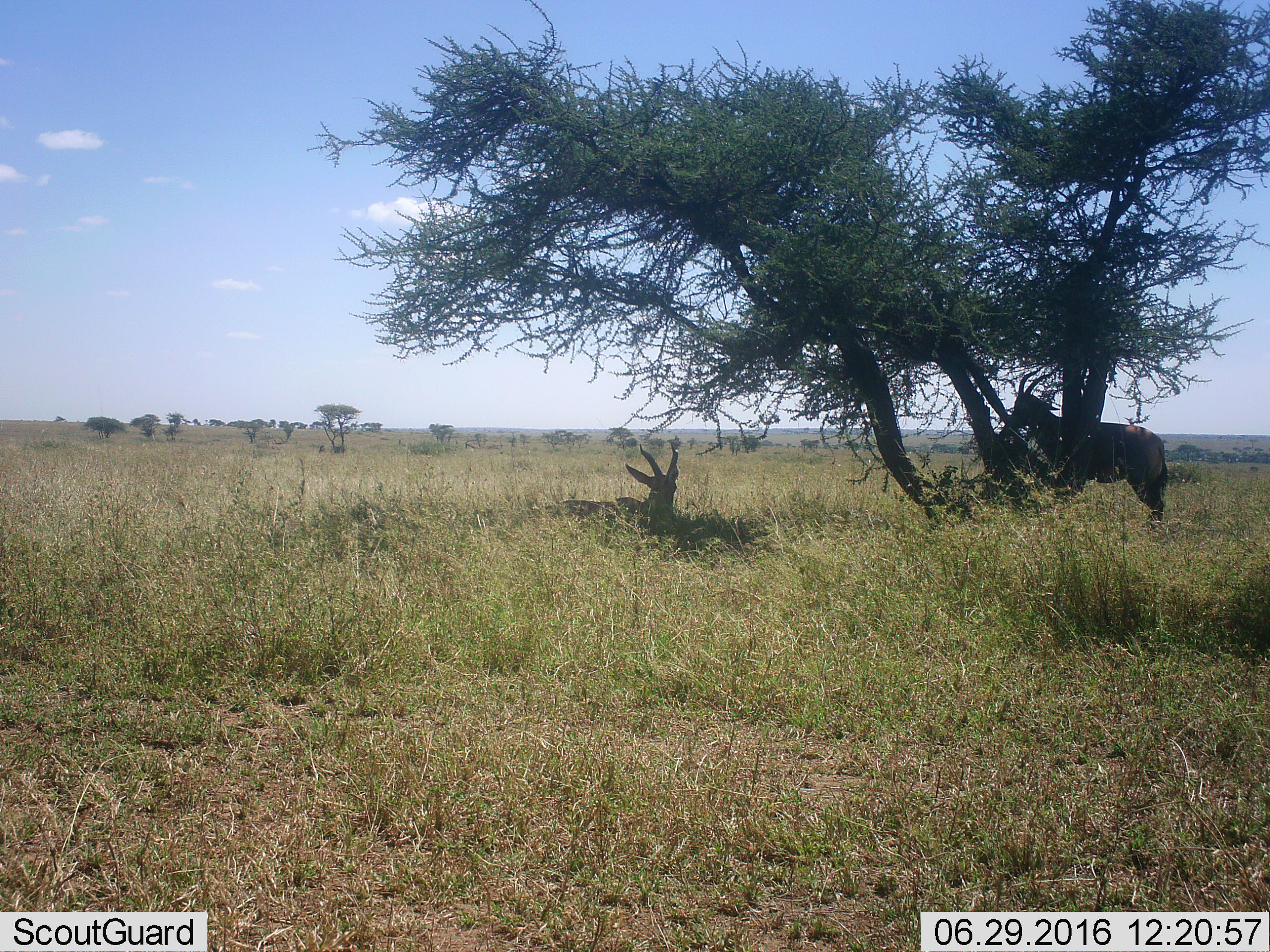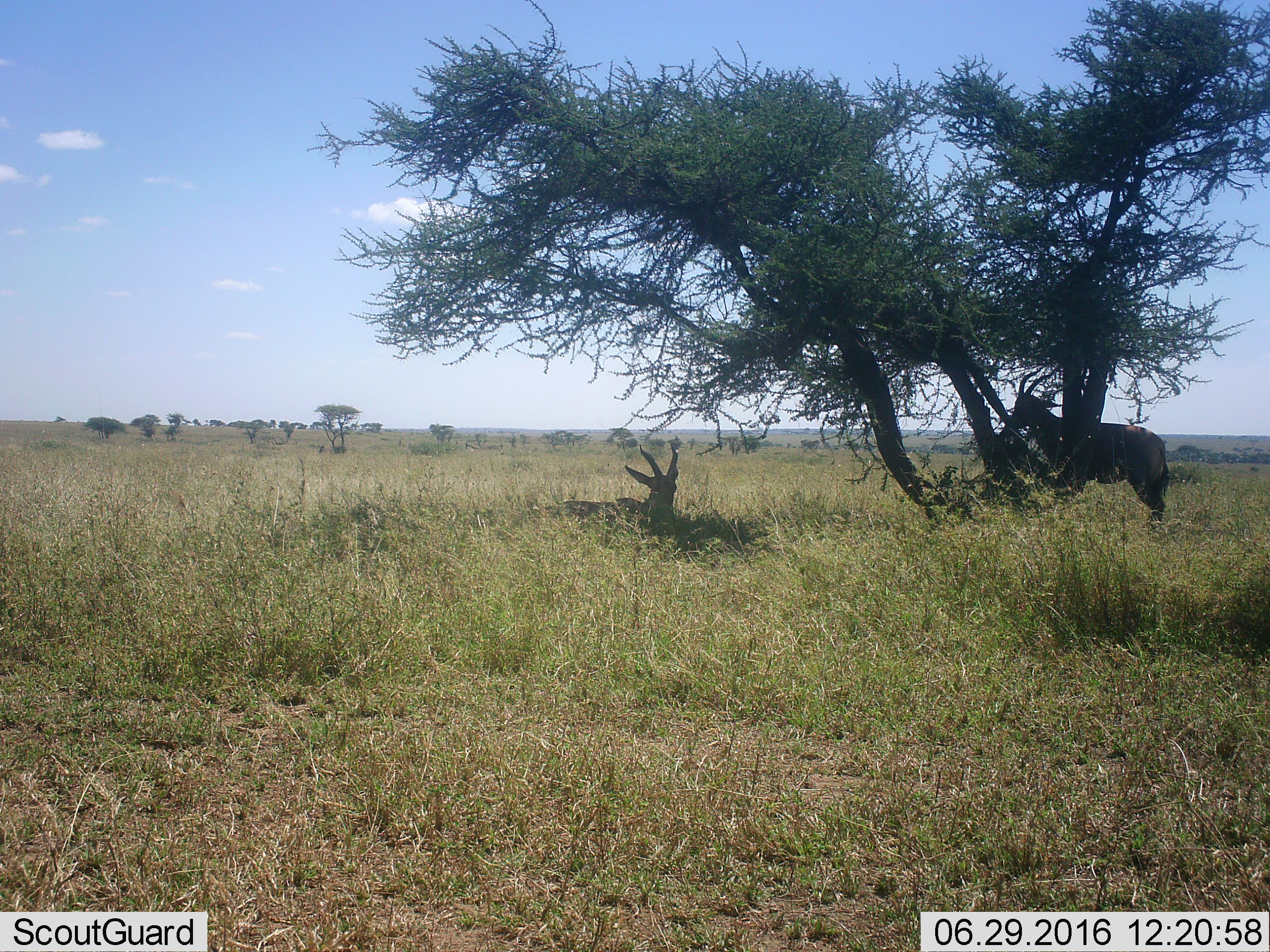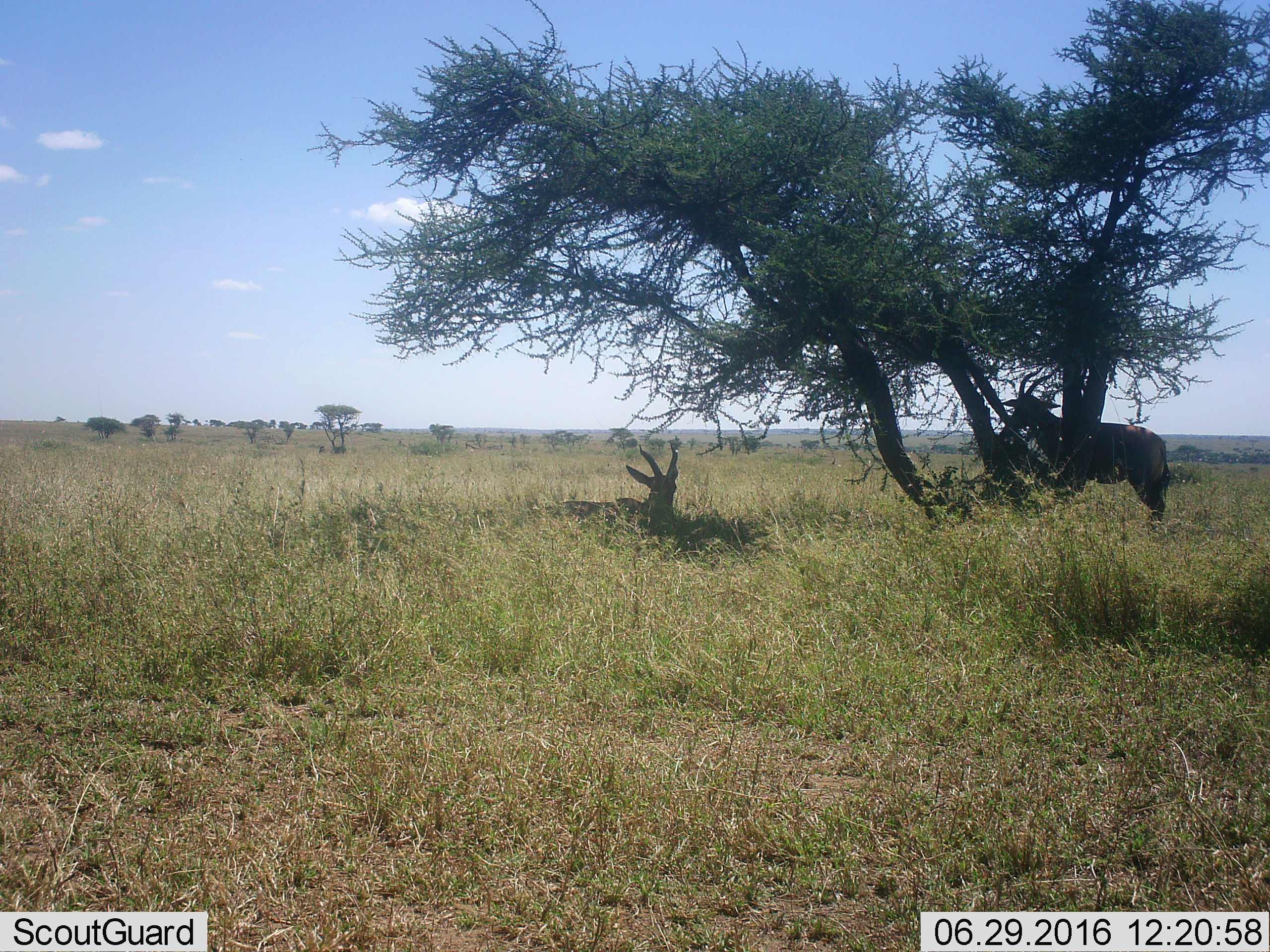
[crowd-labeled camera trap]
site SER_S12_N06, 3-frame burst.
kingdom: Animalia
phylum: Chordata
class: Mammalia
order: Artiodactyla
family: Bovidae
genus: Damaliscus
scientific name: Damaliscus lunatus jimela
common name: topi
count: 2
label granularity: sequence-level